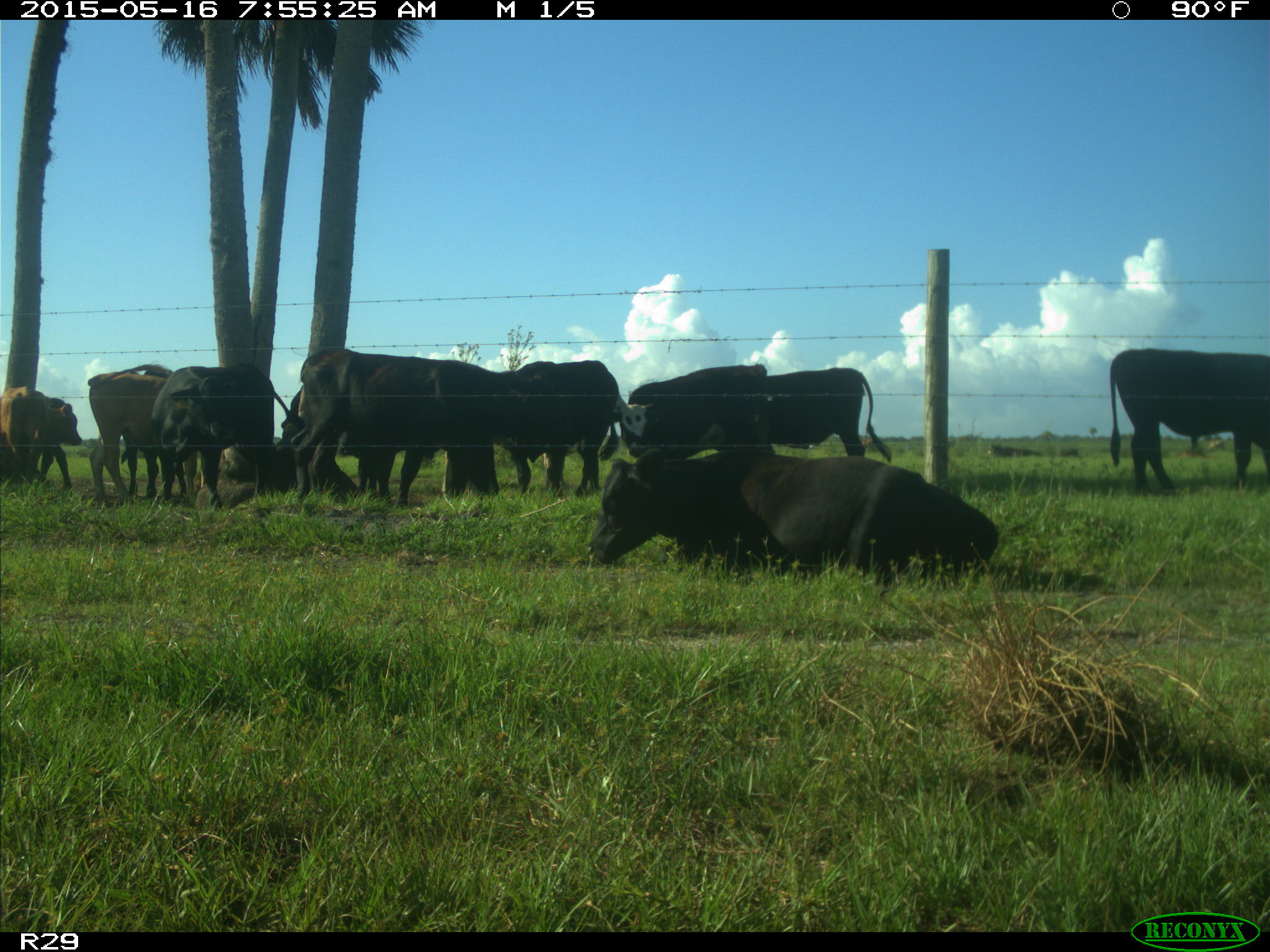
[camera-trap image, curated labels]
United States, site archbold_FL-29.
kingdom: Animalia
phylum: Chordata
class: Mammalia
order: Artiodactyla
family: Bovidae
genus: Bos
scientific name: Bos taurus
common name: domestic cow